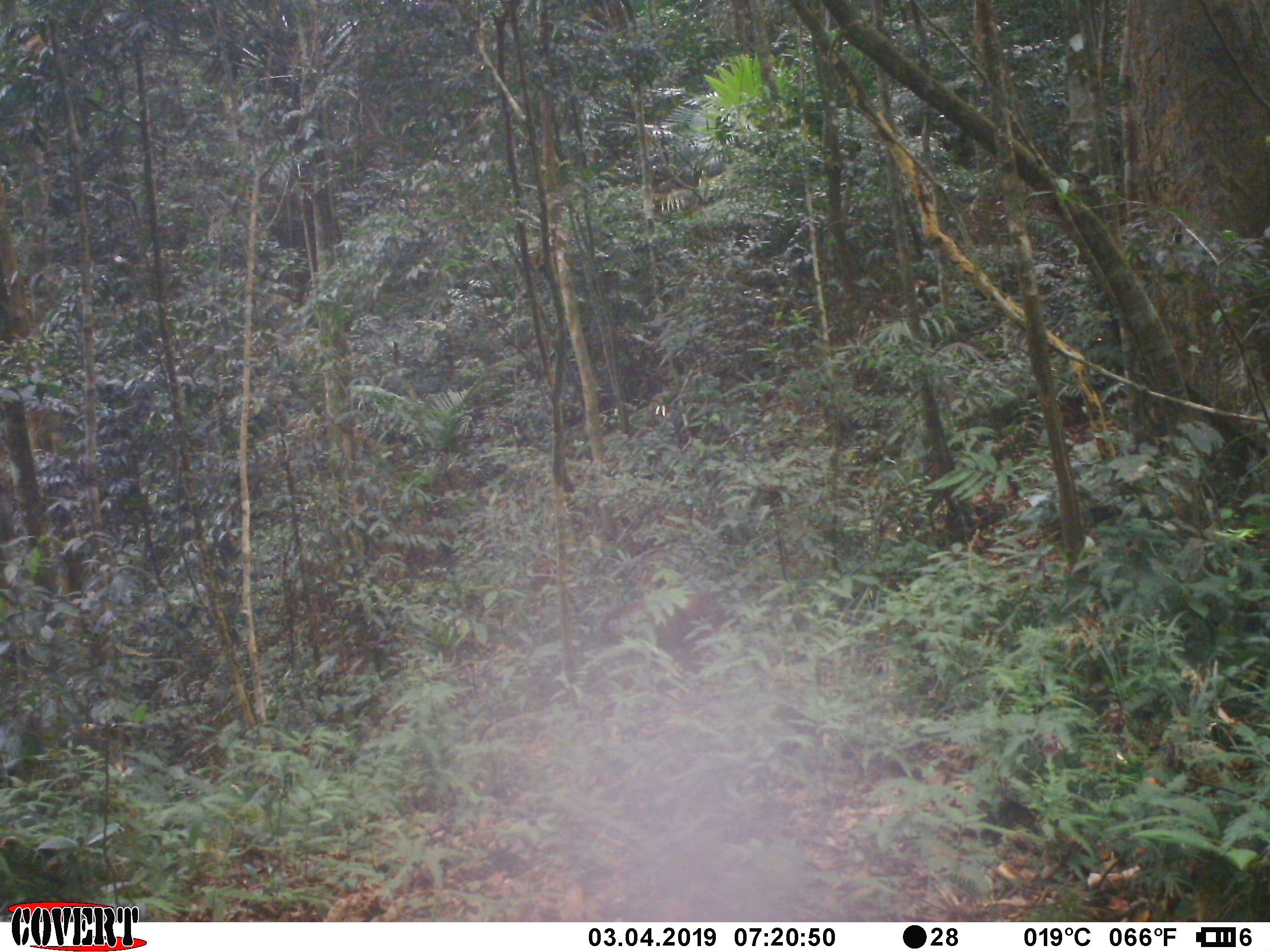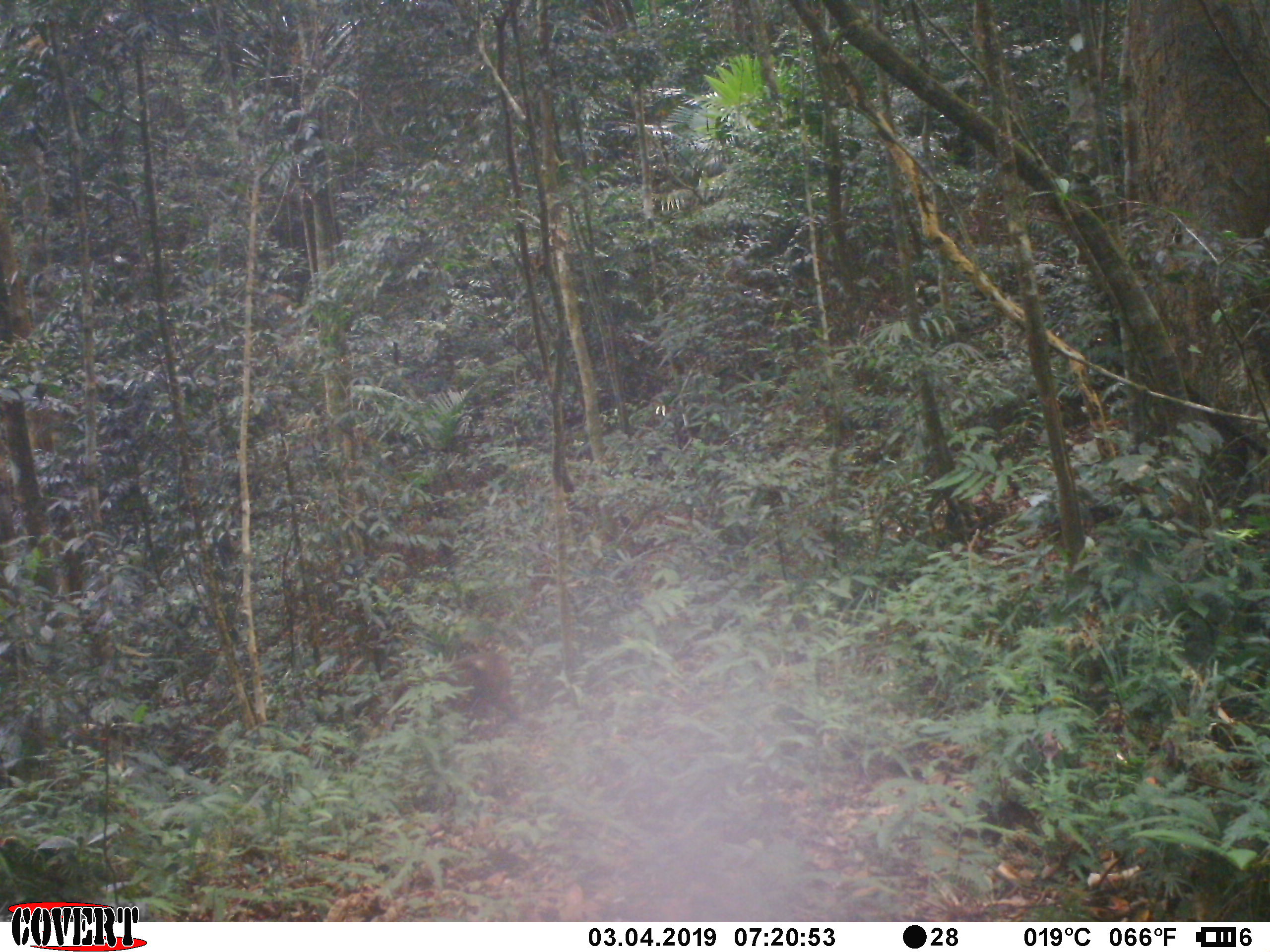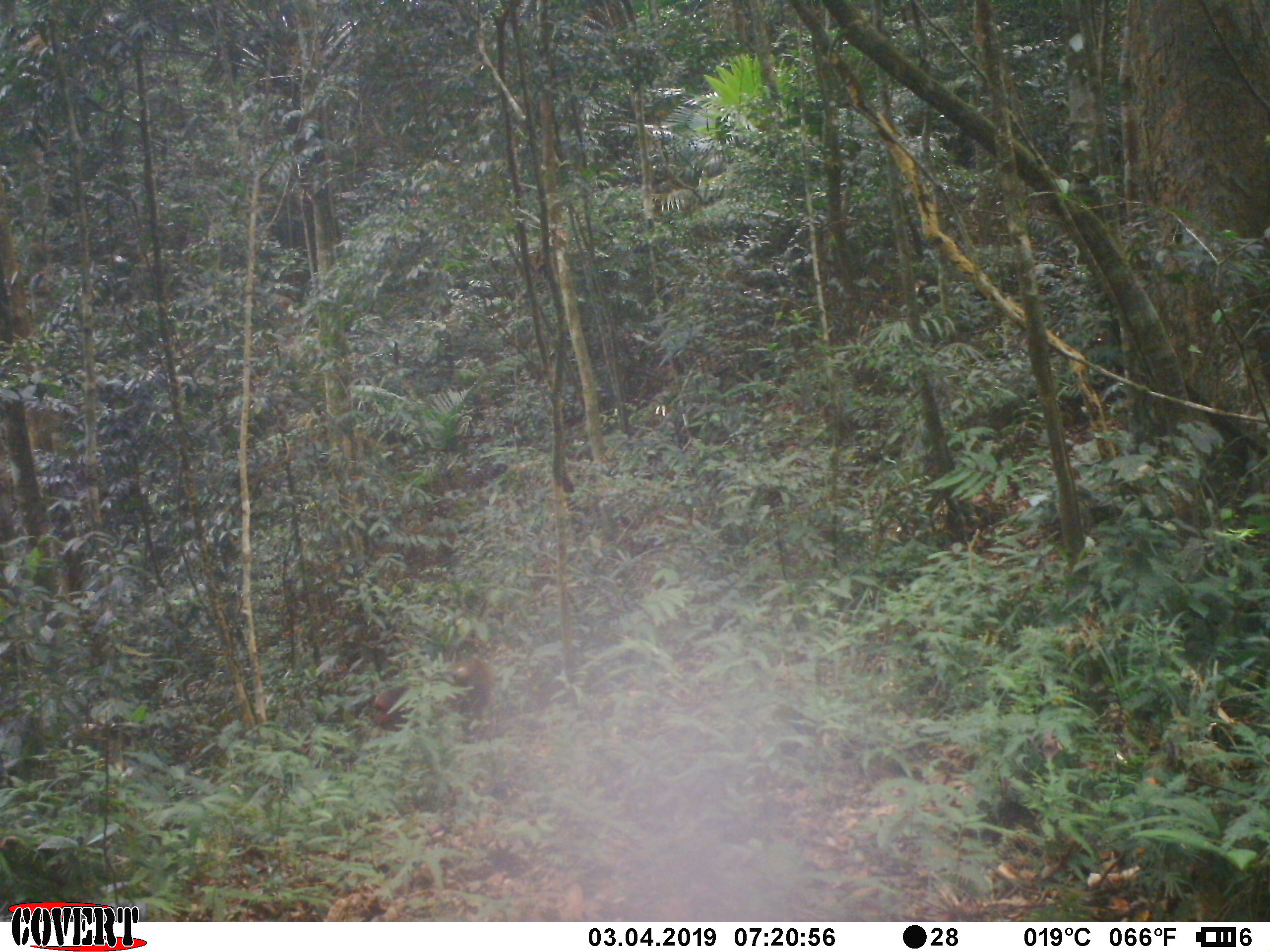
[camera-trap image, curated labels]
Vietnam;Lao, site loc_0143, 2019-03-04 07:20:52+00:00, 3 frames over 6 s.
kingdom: Animalia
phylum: Chordata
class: Mammalia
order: Primates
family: Cercopithecidae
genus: Macaca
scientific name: Macaca arctoides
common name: stump-tailed macaque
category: stump tailed macaque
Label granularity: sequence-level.